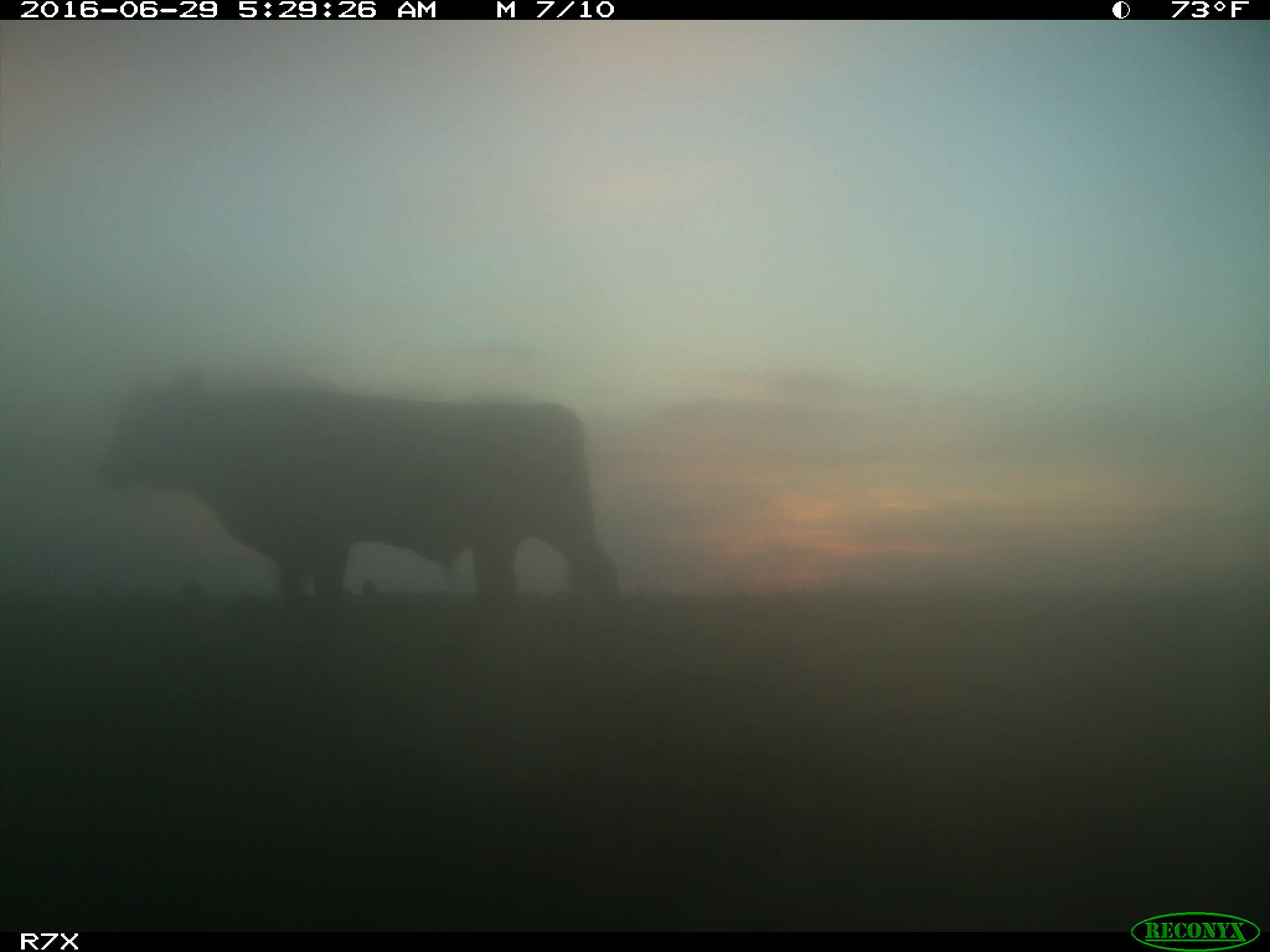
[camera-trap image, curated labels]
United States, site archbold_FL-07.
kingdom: Animalia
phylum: Chordata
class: Mammalia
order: Artiodactyla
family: Bovidae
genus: Bos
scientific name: Bos taurus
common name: domestic cow